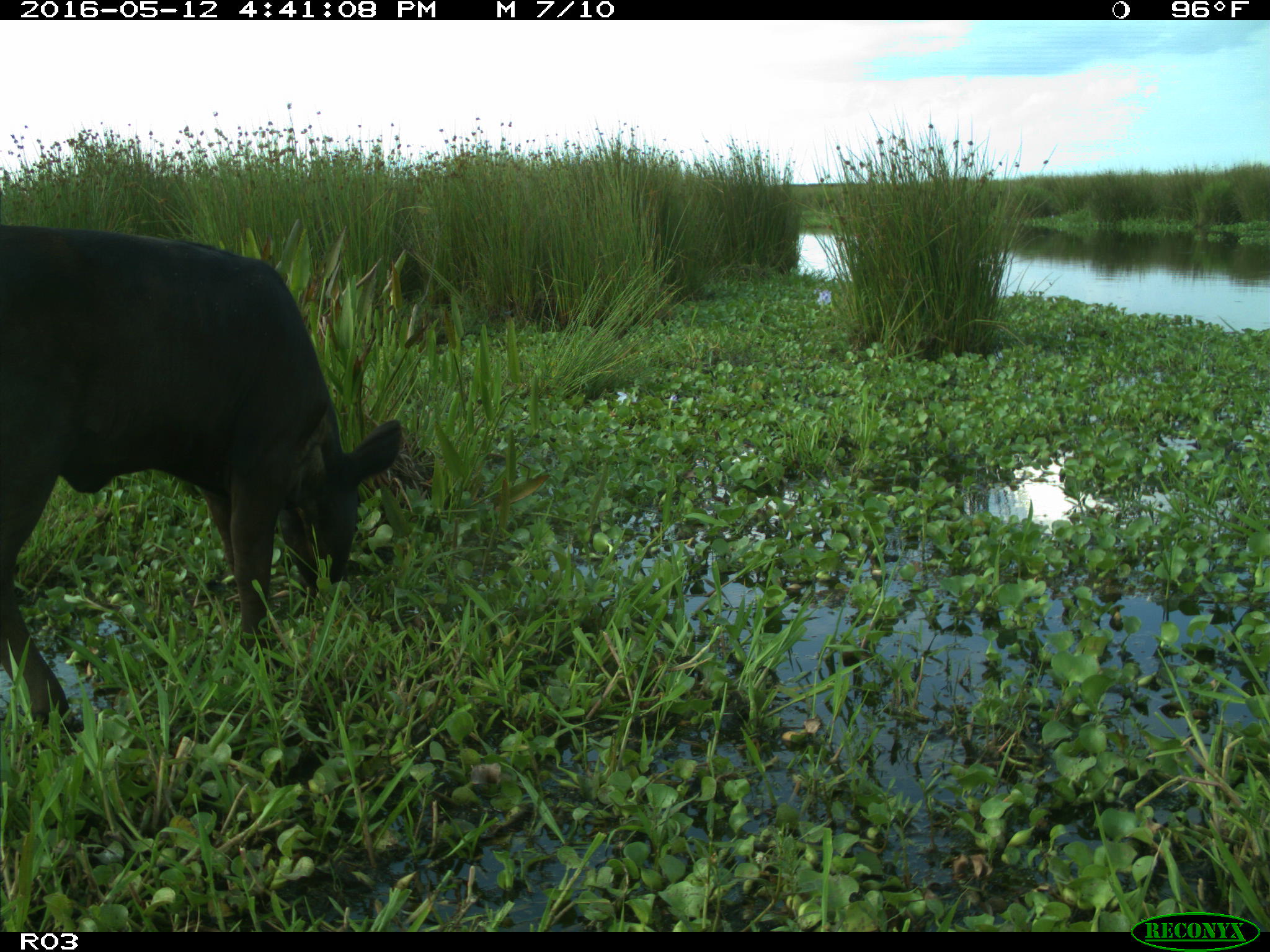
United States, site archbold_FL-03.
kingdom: Animalia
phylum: Chordata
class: Mammalia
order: Artiodactyla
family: Bovidae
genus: Bos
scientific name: Bos taurus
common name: domestic cow